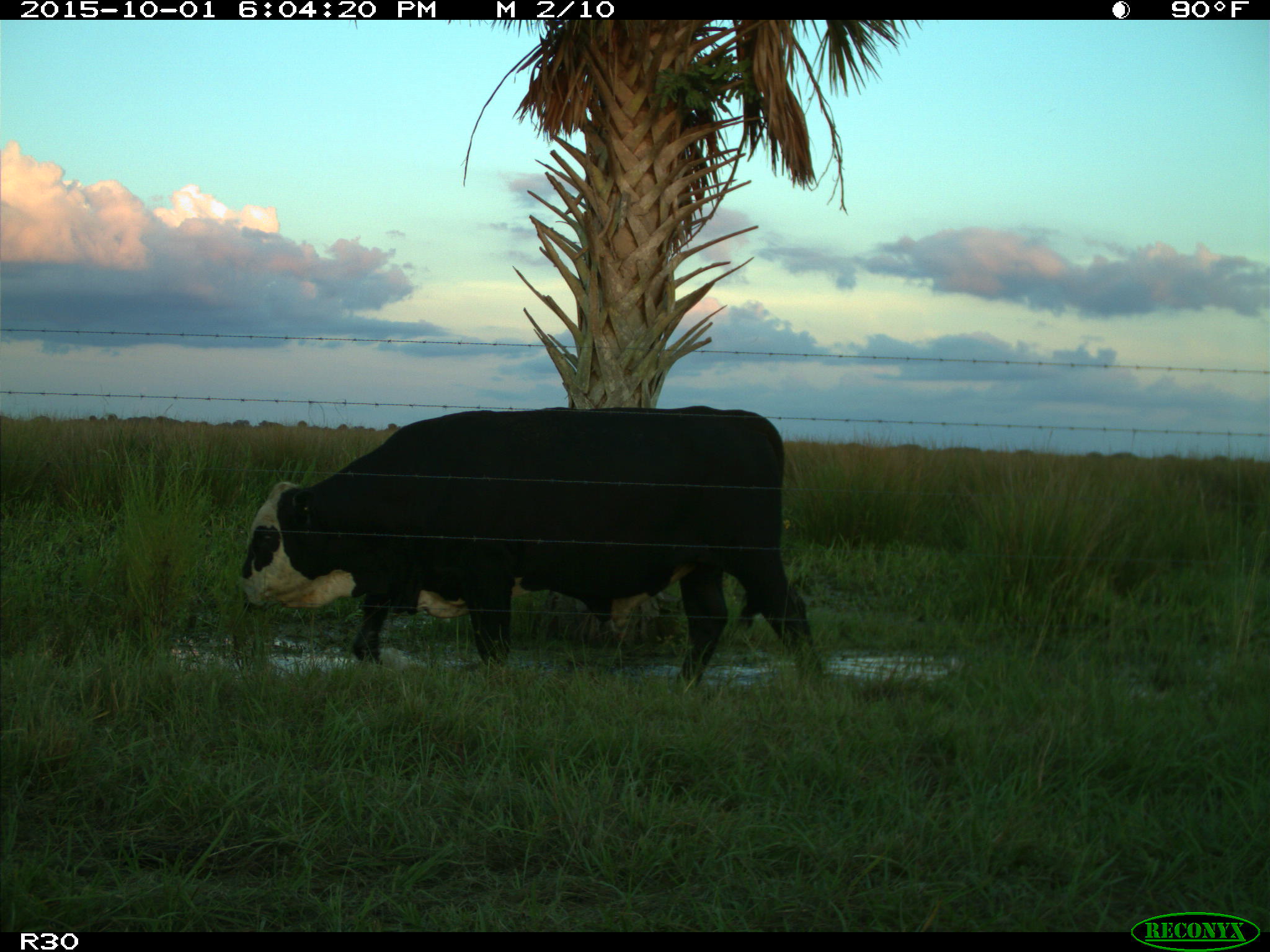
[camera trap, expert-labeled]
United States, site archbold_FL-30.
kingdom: Animalia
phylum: Chordata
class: Mammalia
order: Artiodactyla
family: Bovidae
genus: Bos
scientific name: Bos taurus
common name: domestic cow